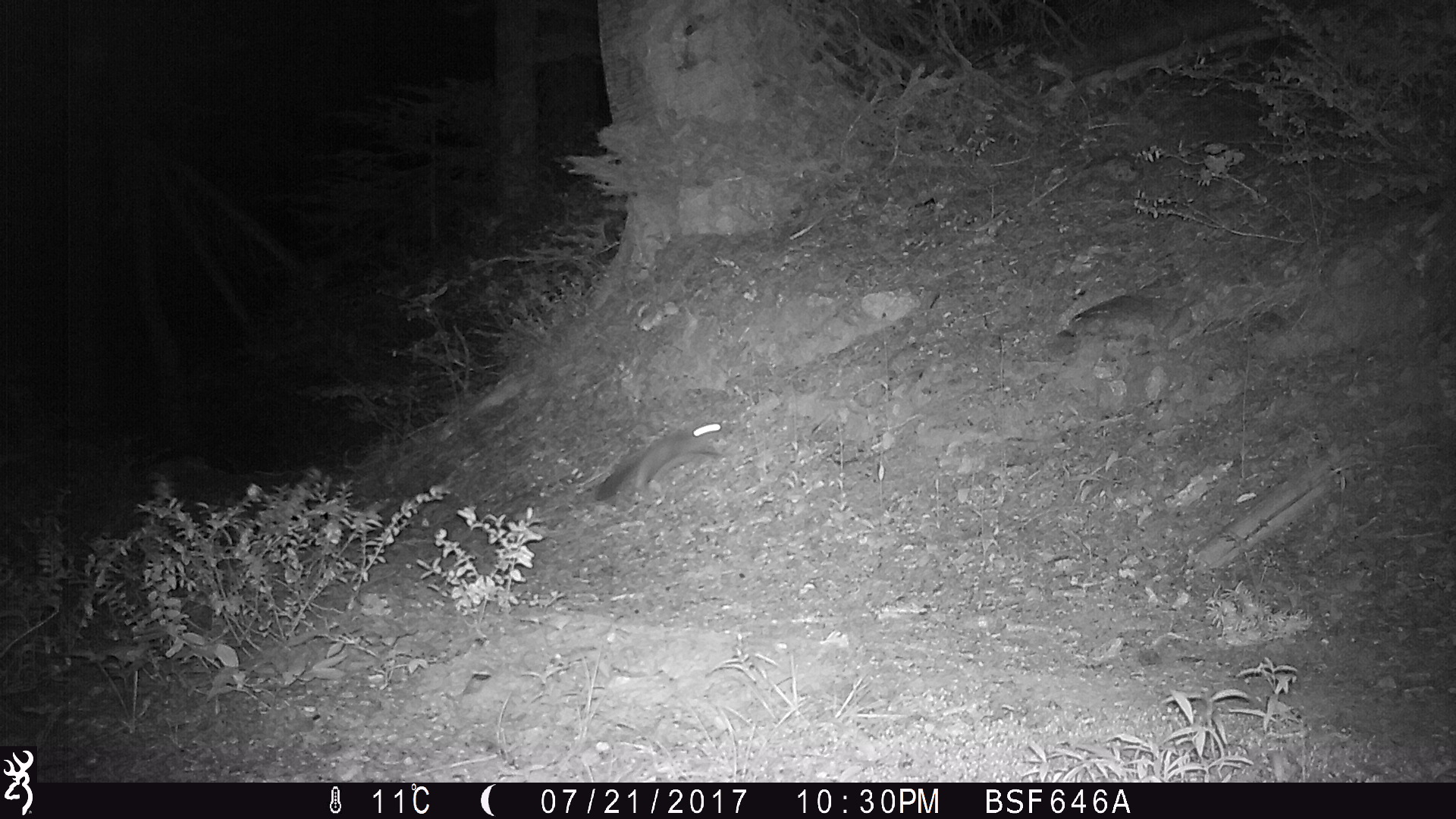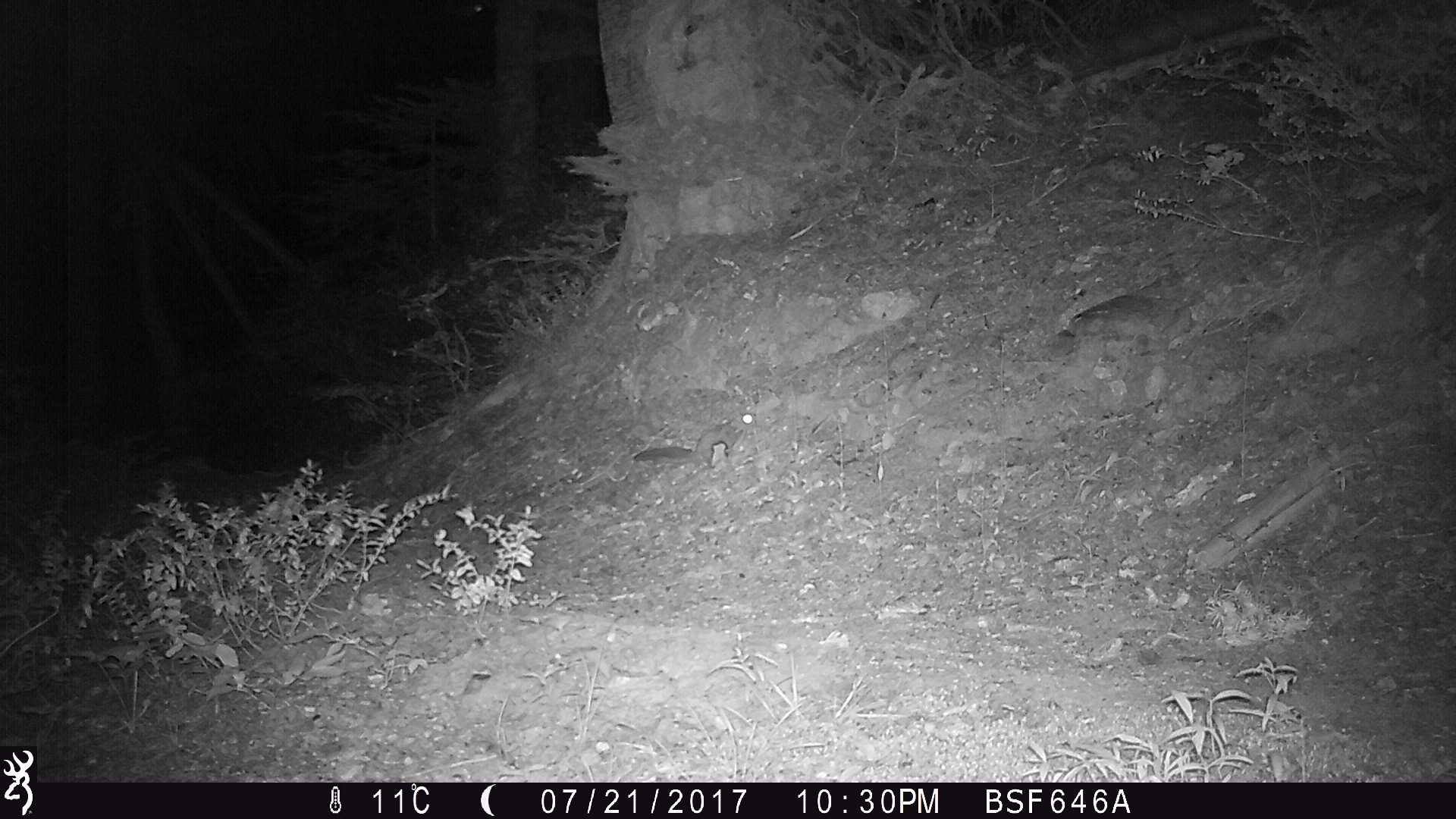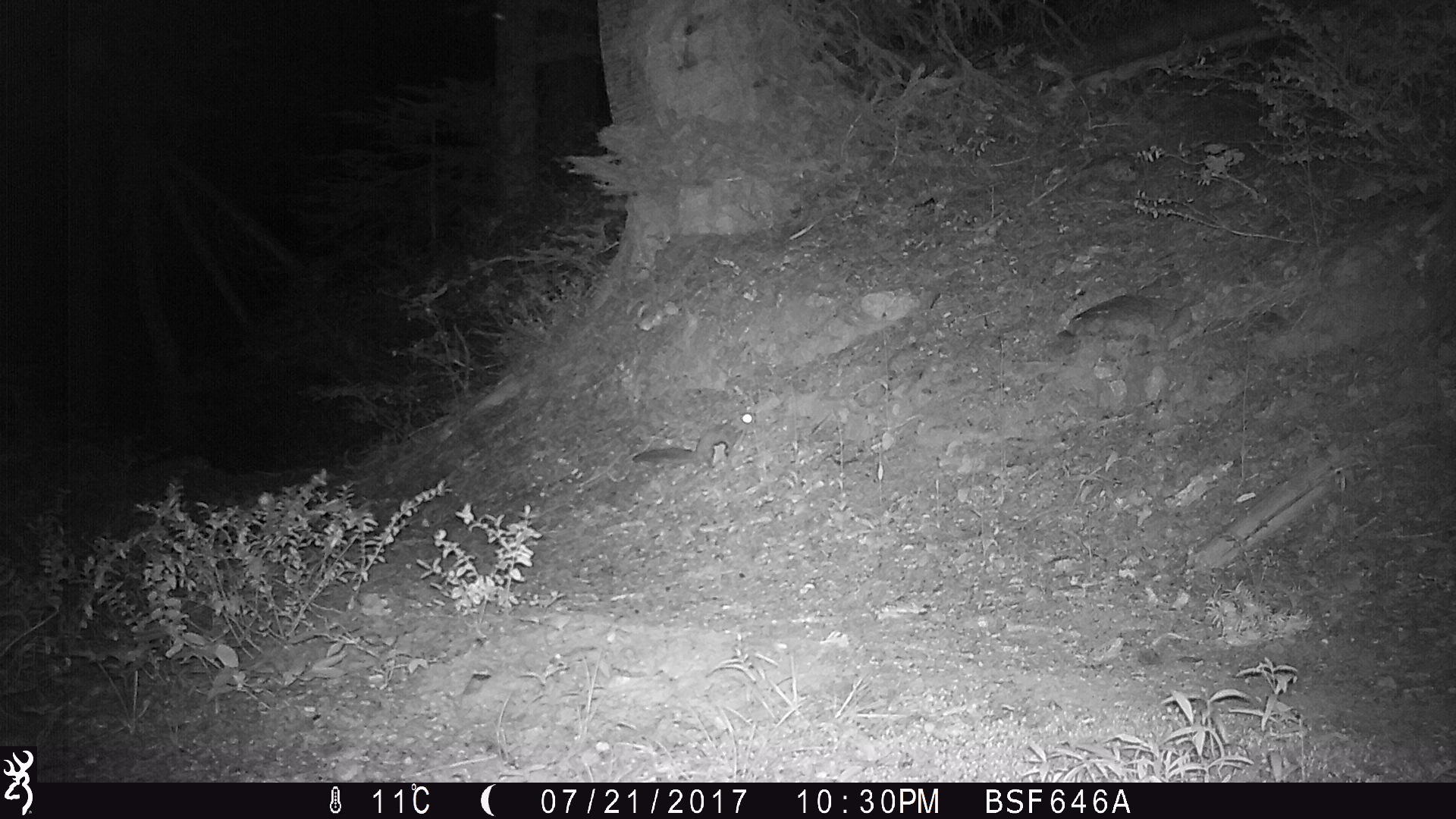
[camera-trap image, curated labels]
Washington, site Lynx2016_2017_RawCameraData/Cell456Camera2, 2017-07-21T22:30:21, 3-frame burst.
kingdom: Animalia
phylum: Chordata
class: Mammalia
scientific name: Mammalia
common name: small mammal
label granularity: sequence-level